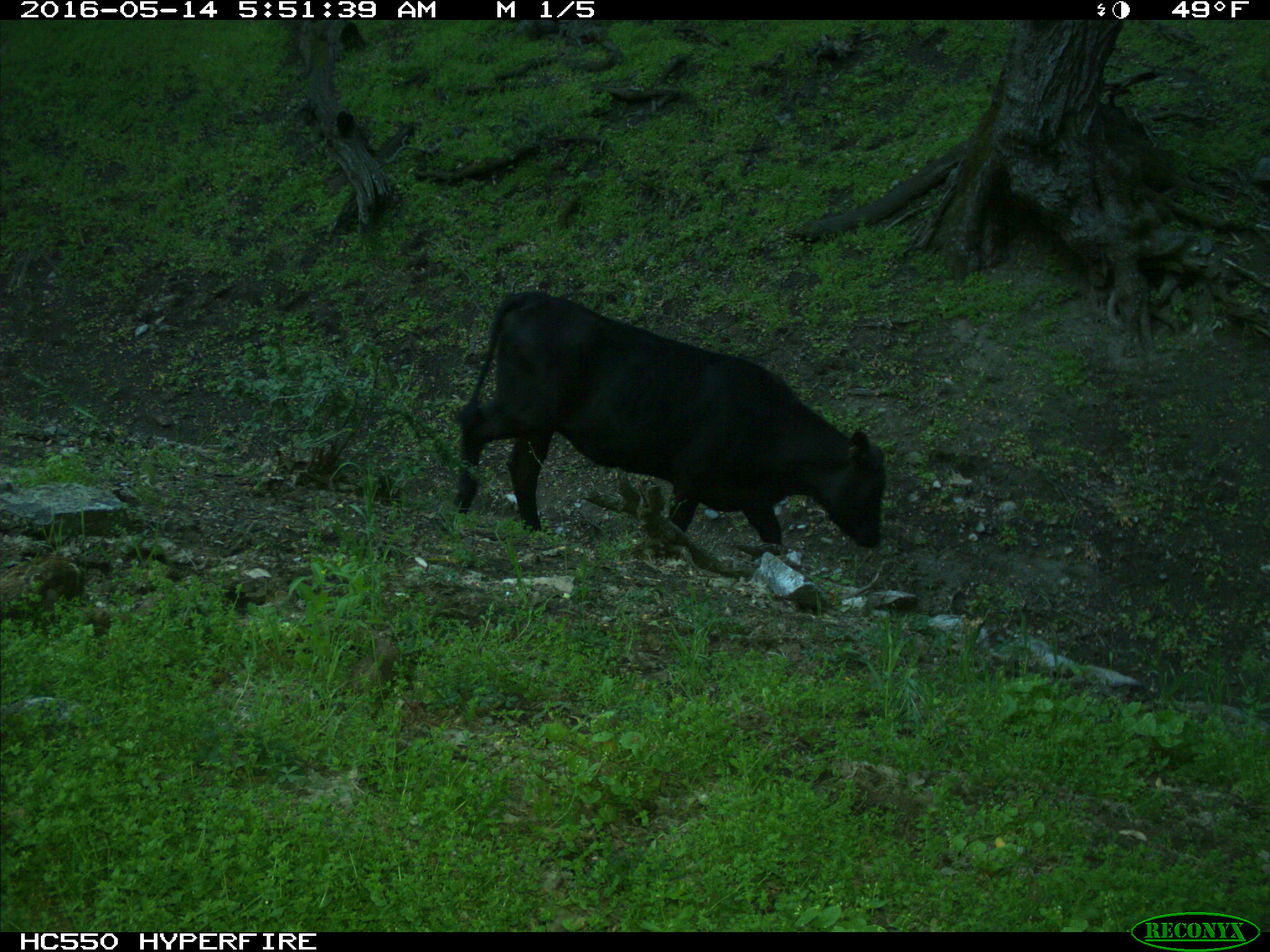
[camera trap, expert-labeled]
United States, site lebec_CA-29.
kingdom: Animalia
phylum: Chordata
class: Mammalia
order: Artiodactyla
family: Bovidae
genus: Bos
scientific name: Bos taurus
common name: domestic cow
Bos taurus (domestic cow).